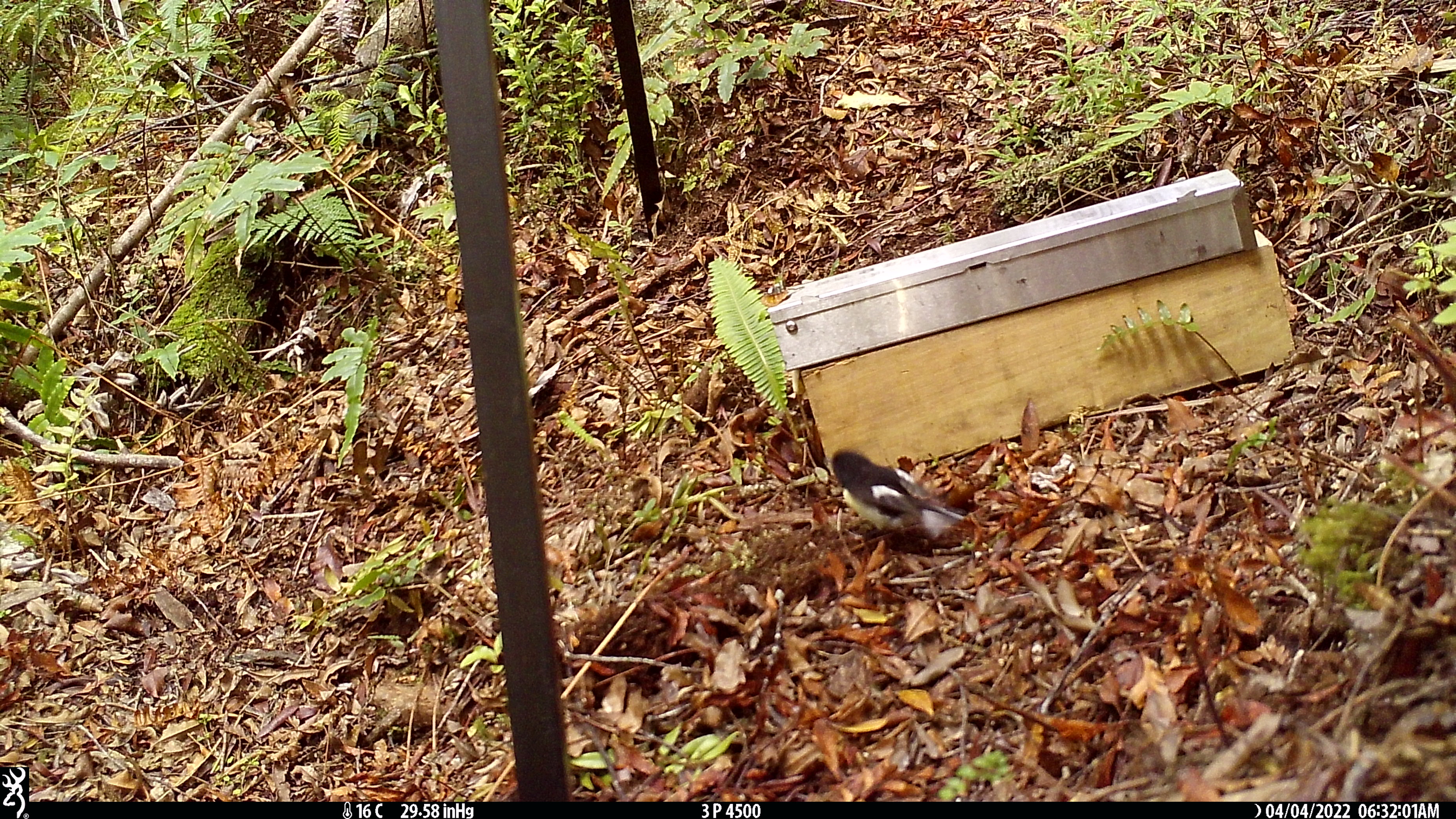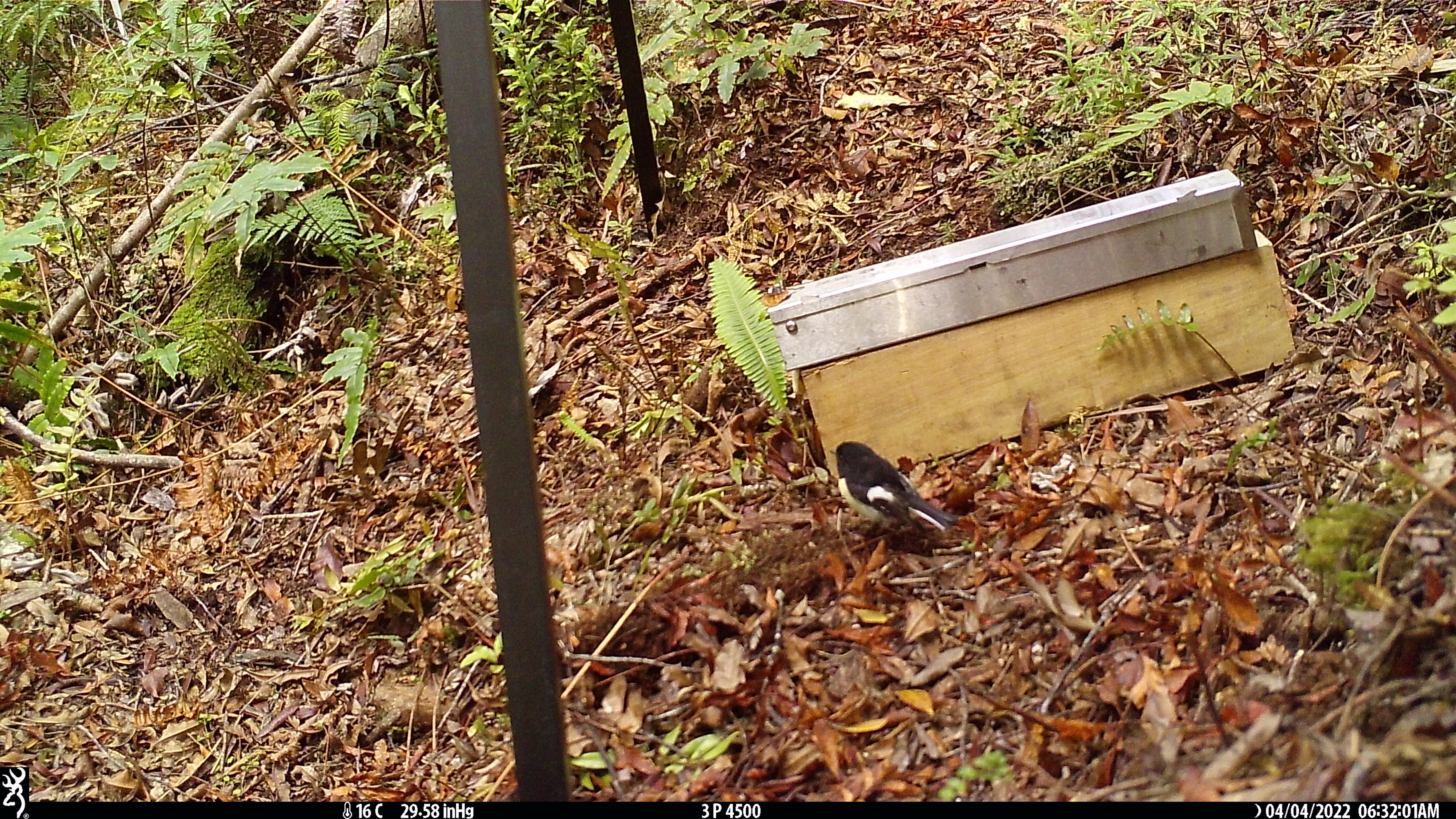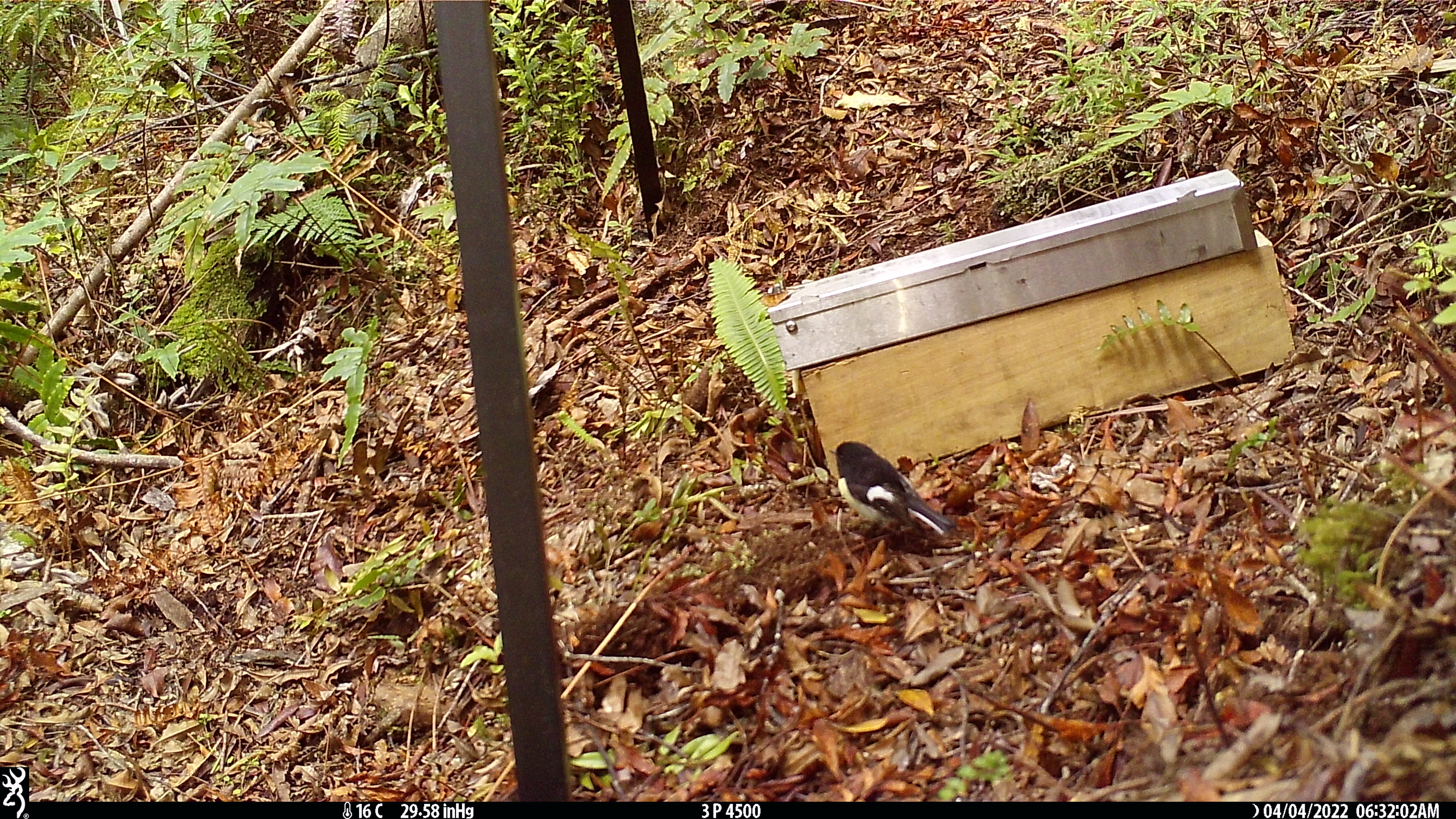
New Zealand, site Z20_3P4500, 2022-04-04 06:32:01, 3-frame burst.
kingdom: Animalia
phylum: Chordata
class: Aves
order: Passeriformes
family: Petroicidae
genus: Petroica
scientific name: Petroica macrocephala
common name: tomtit